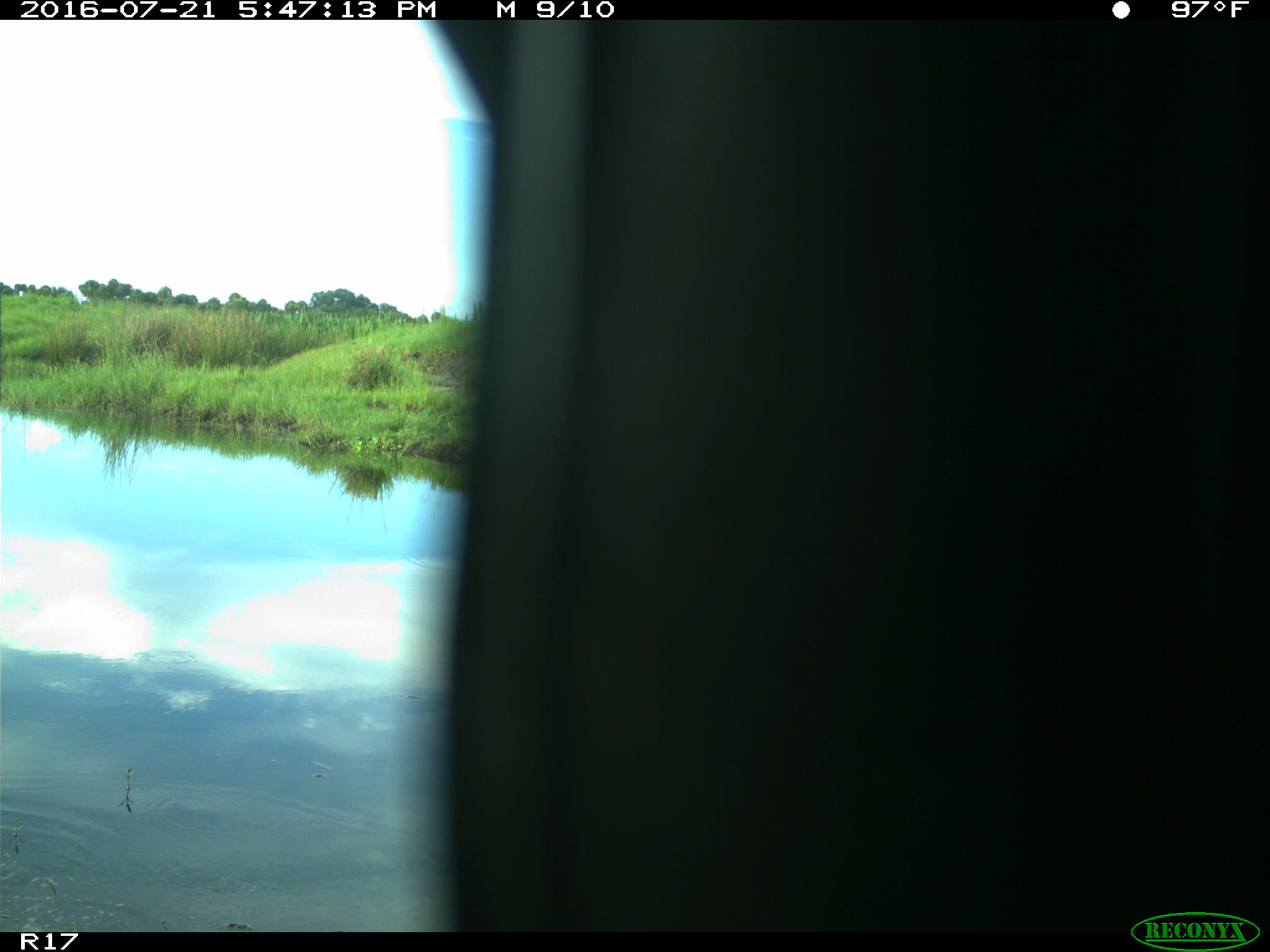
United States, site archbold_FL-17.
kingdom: Animalia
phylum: Chordata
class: Aves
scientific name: Aves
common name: birds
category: unidentified bird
Unidentified bird (birds) (Aves).